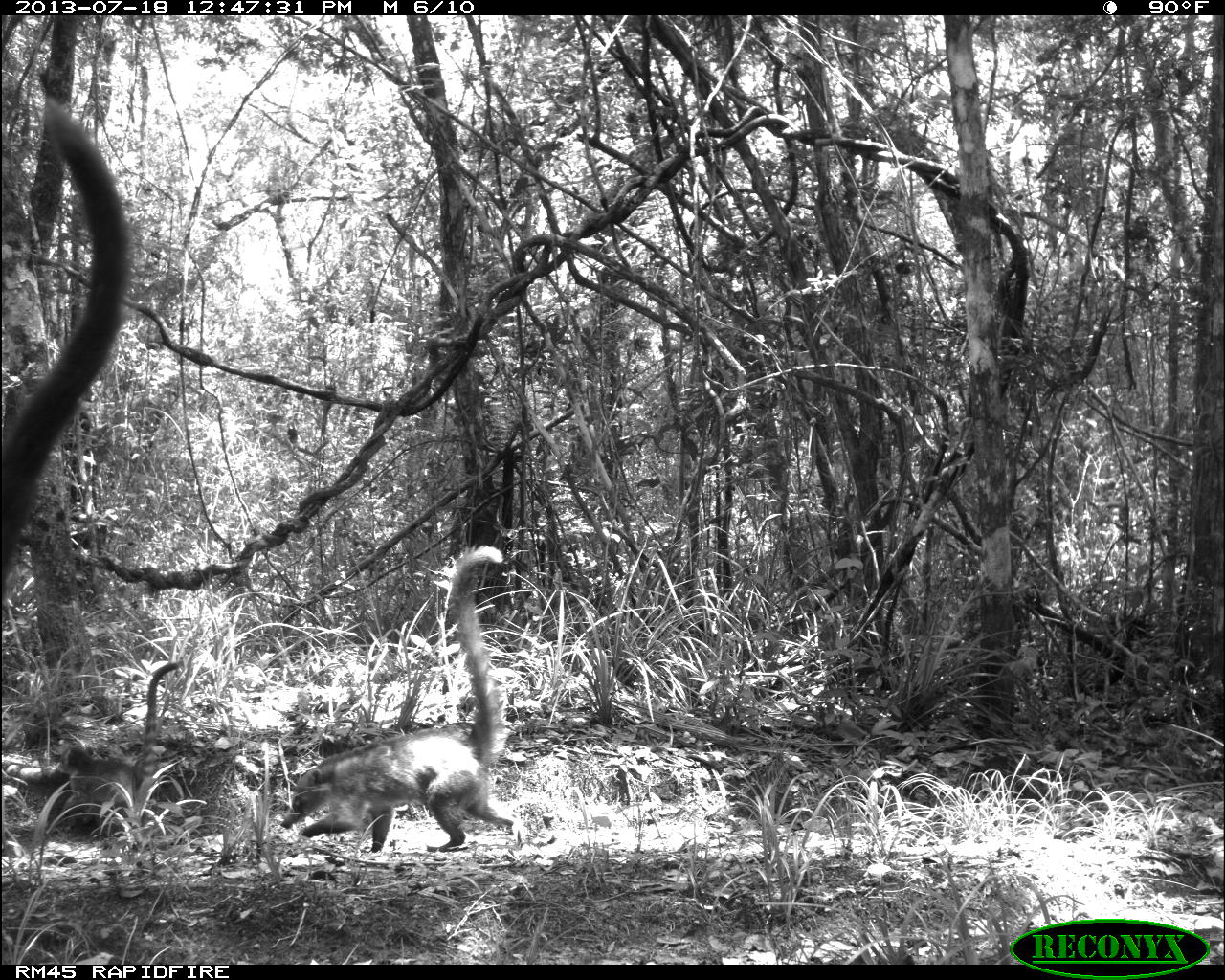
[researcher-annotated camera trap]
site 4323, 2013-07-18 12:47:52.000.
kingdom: Animalia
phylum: Chordata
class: Mammalia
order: Carnivora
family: Procyonidae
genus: Nasua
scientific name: Nasua narica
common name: white-nosed coati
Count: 4.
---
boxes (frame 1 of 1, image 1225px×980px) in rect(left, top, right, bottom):
nasua narica: rect(278, 544, 526, 851); rect(0, 93, 133, 601); rect(67, 661, 179, 837)